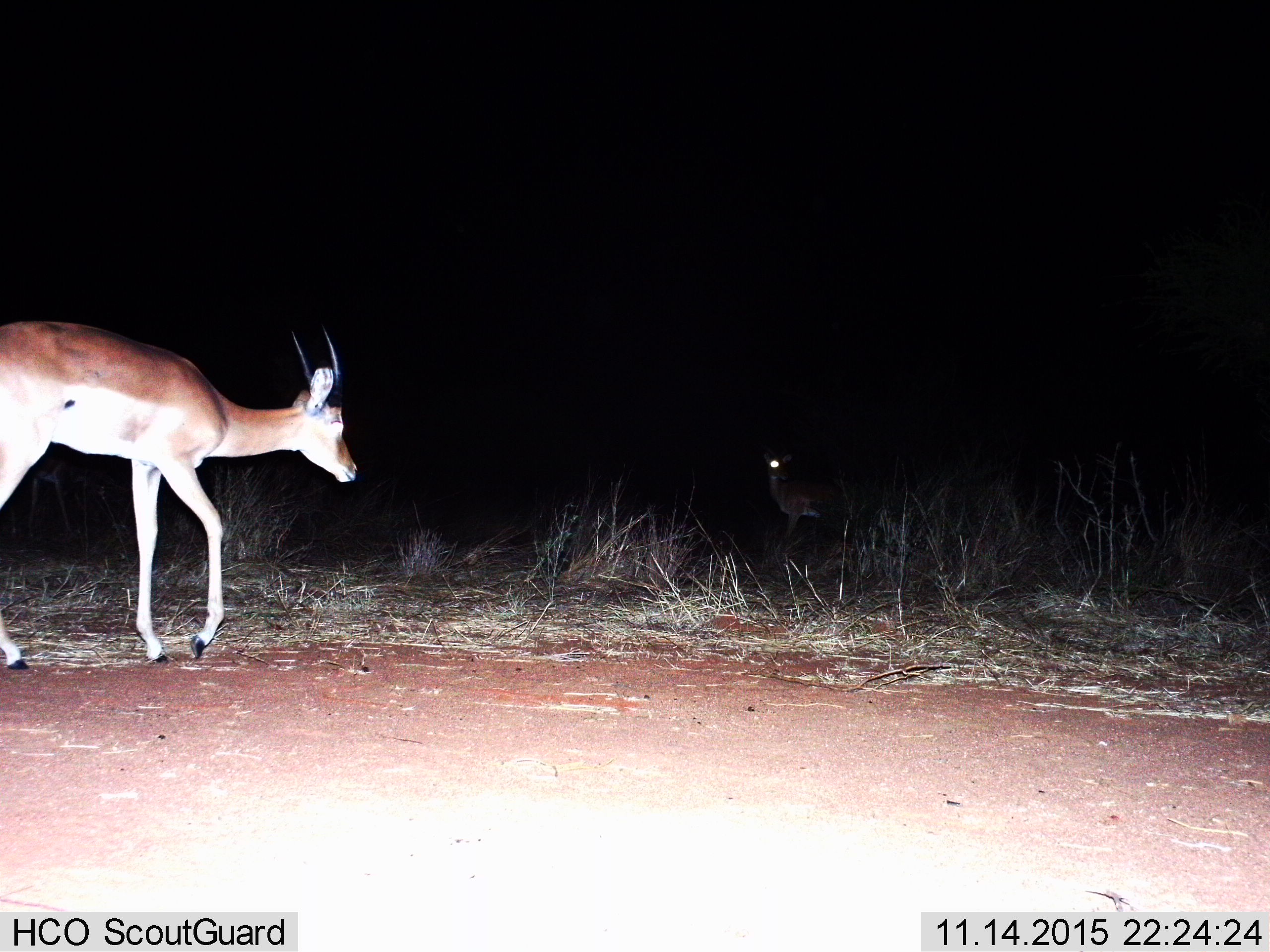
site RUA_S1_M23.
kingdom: Animalia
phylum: Chordata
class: Mammalia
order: Artiodactyla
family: Bovidae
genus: Aepyceros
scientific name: Aepyceros melampus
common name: impala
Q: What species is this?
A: Impala (Aepyceros melampus).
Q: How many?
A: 2.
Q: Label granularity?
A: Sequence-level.